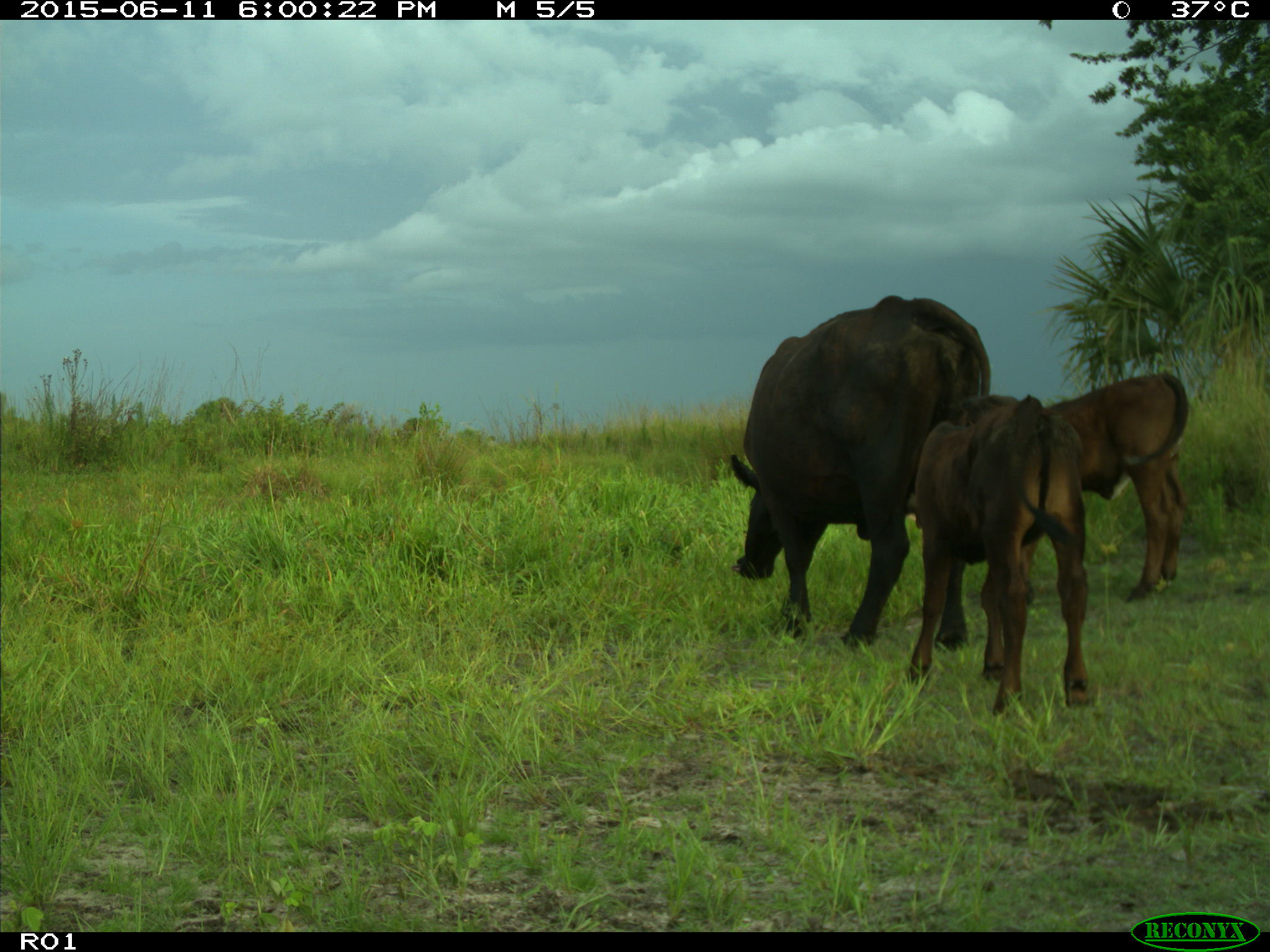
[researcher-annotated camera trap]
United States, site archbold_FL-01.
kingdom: Animalia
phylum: Chordata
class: Mammalia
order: Artiodactyla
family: Bovidae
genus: Bos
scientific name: Bos taurus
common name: domestic cow